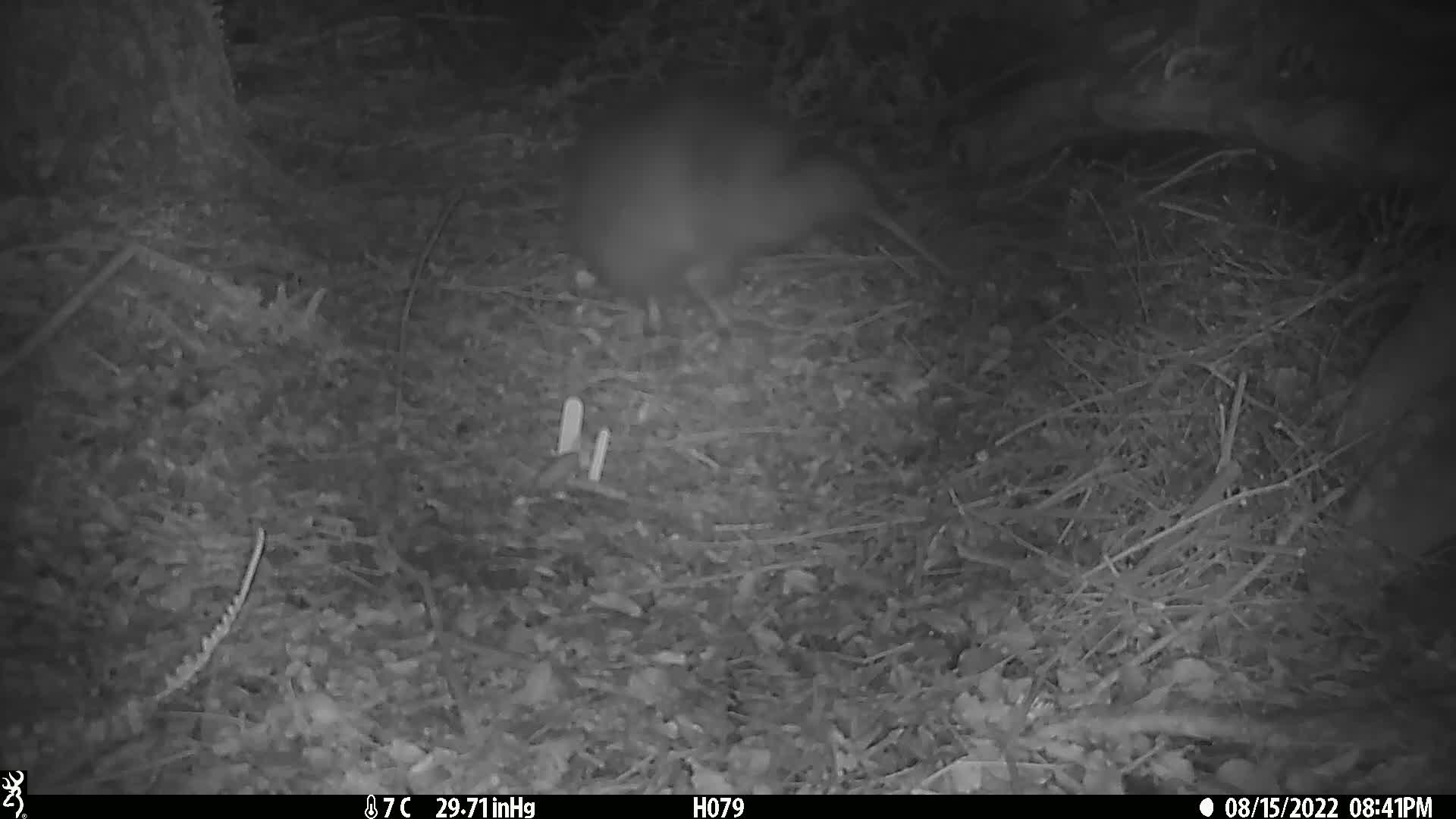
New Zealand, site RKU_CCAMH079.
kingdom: Animalia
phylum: Chordata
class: Aves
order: Apterygiformes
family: Apterygidae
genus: Apteryx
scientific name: Apteryx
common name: kiwi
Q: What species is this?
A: Kiwi (Apteryx).